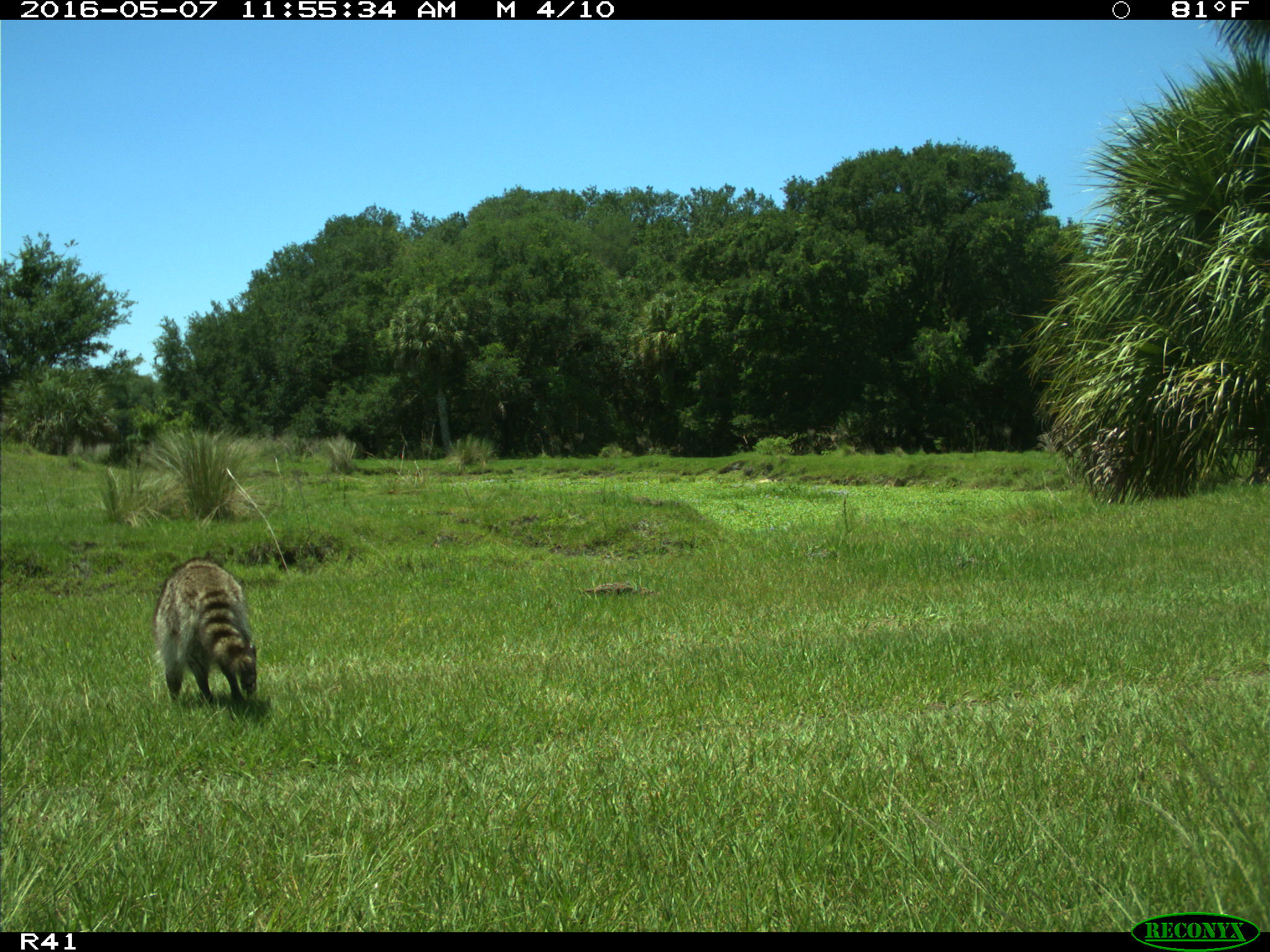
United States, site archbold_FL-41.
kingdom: Animalia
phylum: Chordata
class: Mammalia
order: Carnivora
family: Procyonidae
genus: Procyon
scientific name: Procyon lotor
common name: common raccoon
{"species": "Procyon lotor (common raccoon)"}